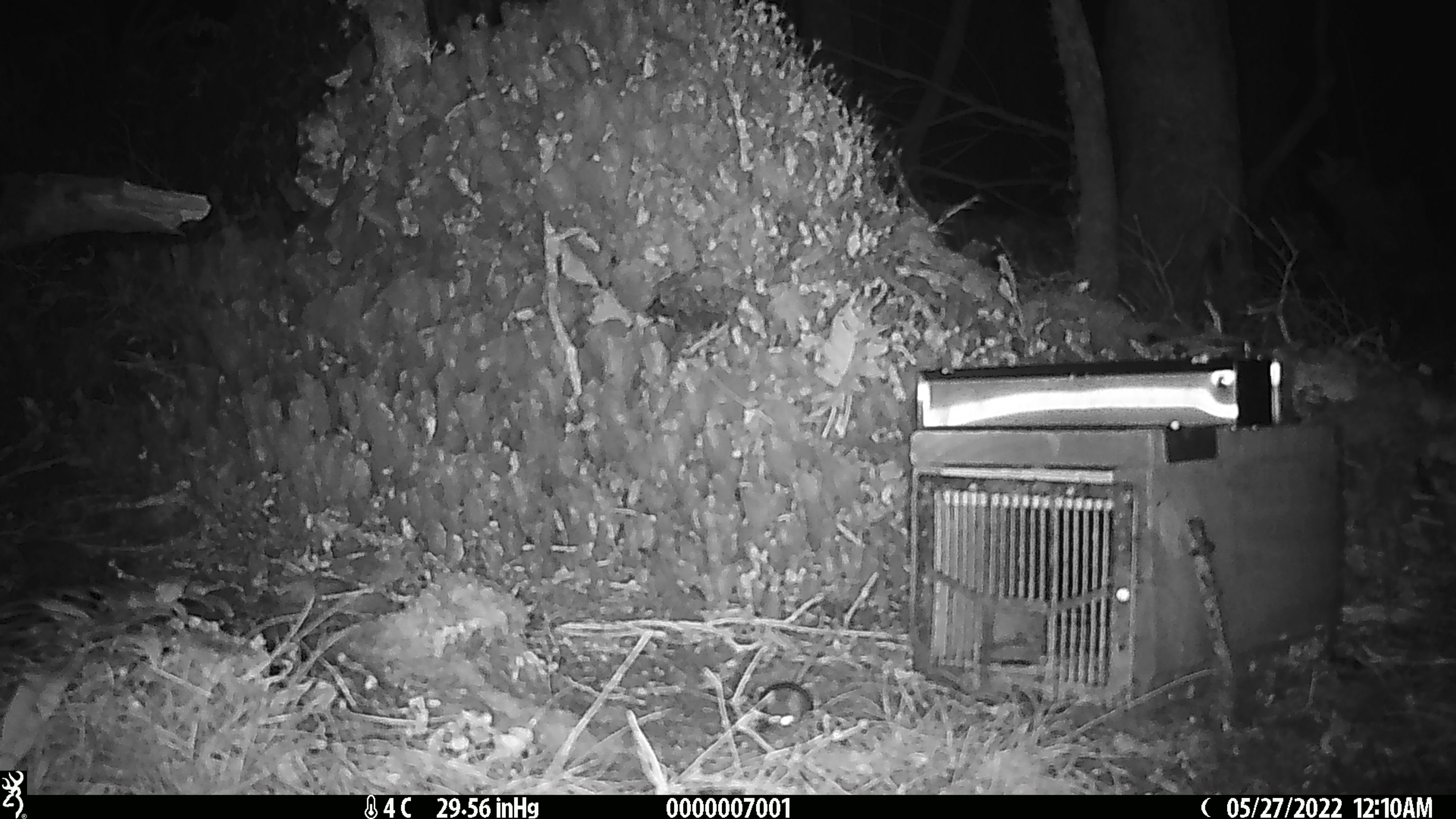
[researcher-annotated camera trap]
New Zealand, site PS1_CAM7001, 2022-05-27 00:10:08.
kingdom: Animalia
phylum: Chordata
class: Mammalia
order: Rodentia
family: Muridae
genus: Mus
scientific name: Mus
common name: mouse